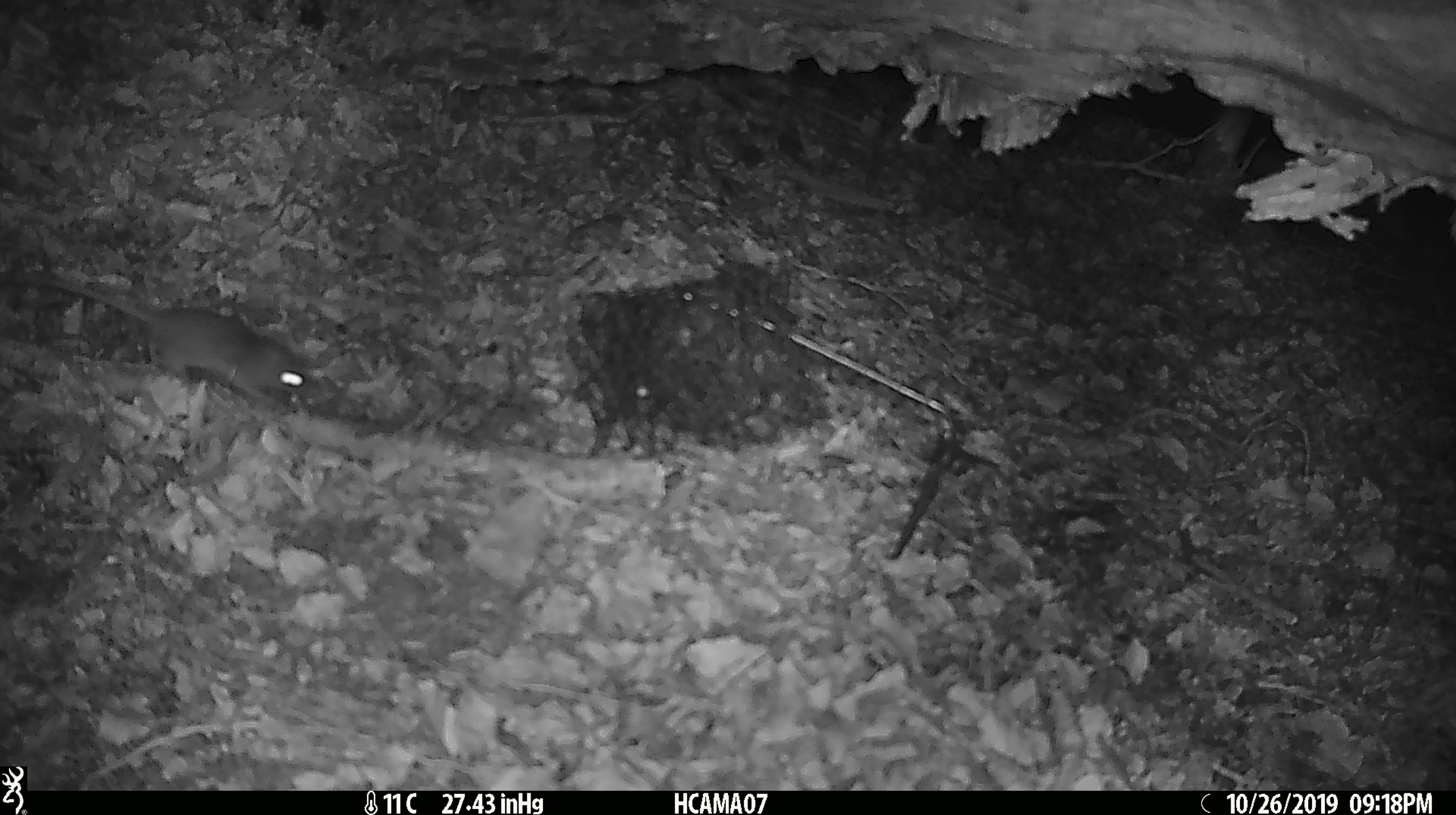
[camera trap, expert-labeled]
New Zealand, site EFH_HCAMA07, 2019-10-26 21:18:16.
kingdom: Animalia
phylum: Chordata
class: Mammalia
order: Rodentia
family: Muridae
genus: Mus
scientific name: Mus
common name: mouse